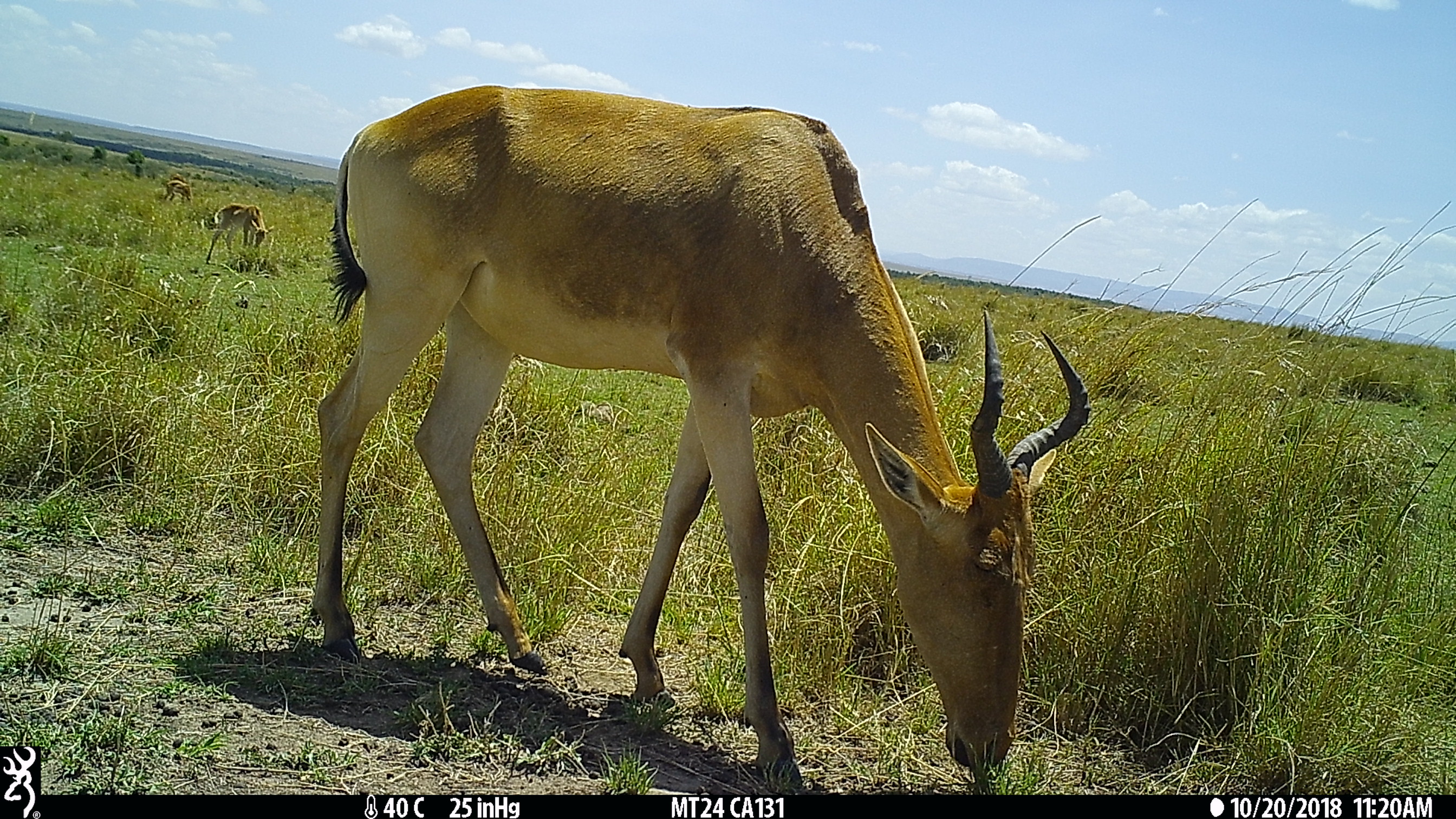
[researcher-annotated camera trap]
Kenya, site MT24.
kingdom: Animalia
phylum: Chordata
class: Mammalia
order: Artiodactyla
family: Bovidae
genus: Alcelaphus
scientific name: Alcelaphus buselaphus cokii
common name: coke's hartebeest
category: hartebeest cokes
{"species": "hartebeest cokes (coke's hartebeest) (Alcelaphus buselaphus cokii)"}